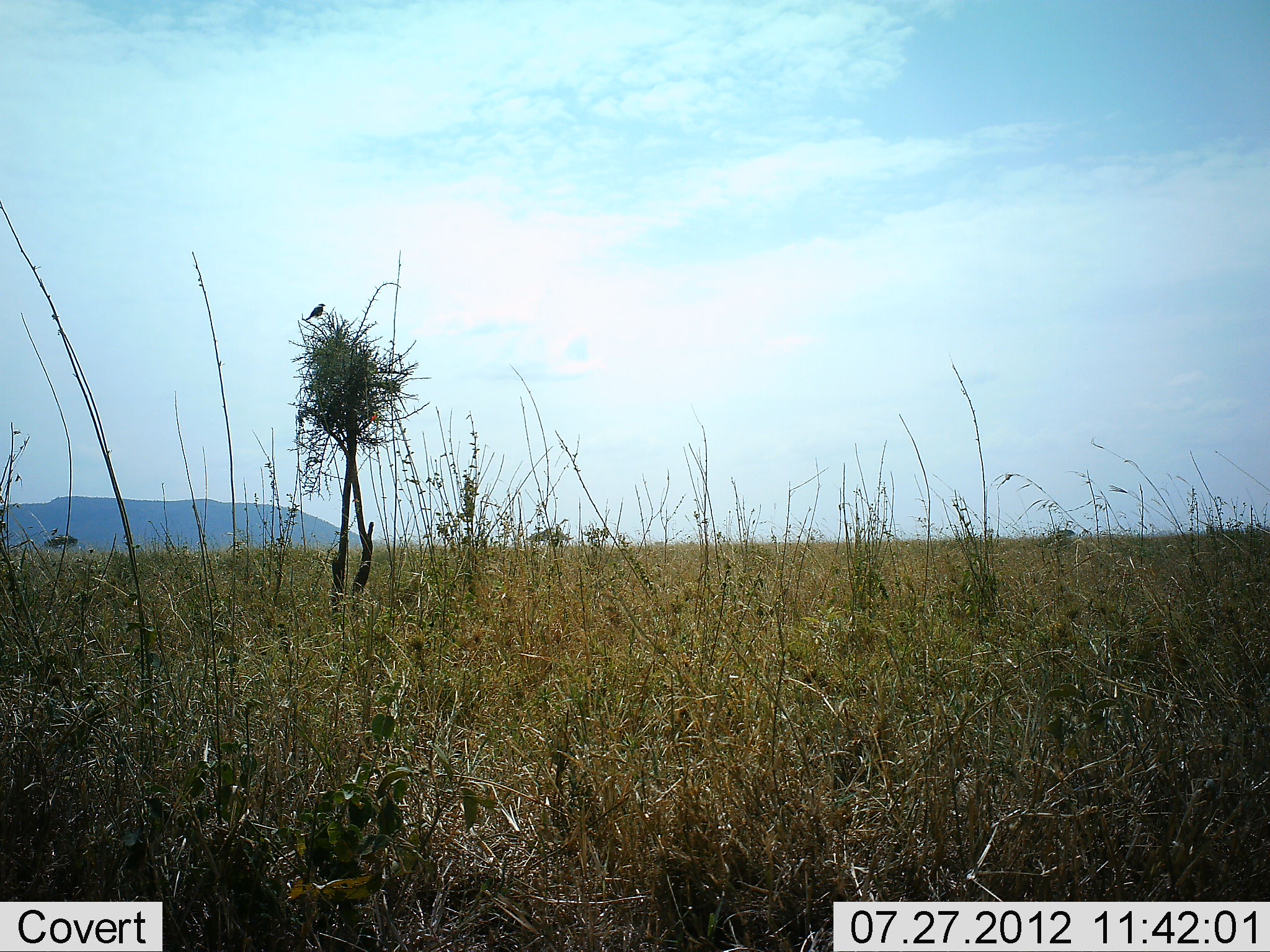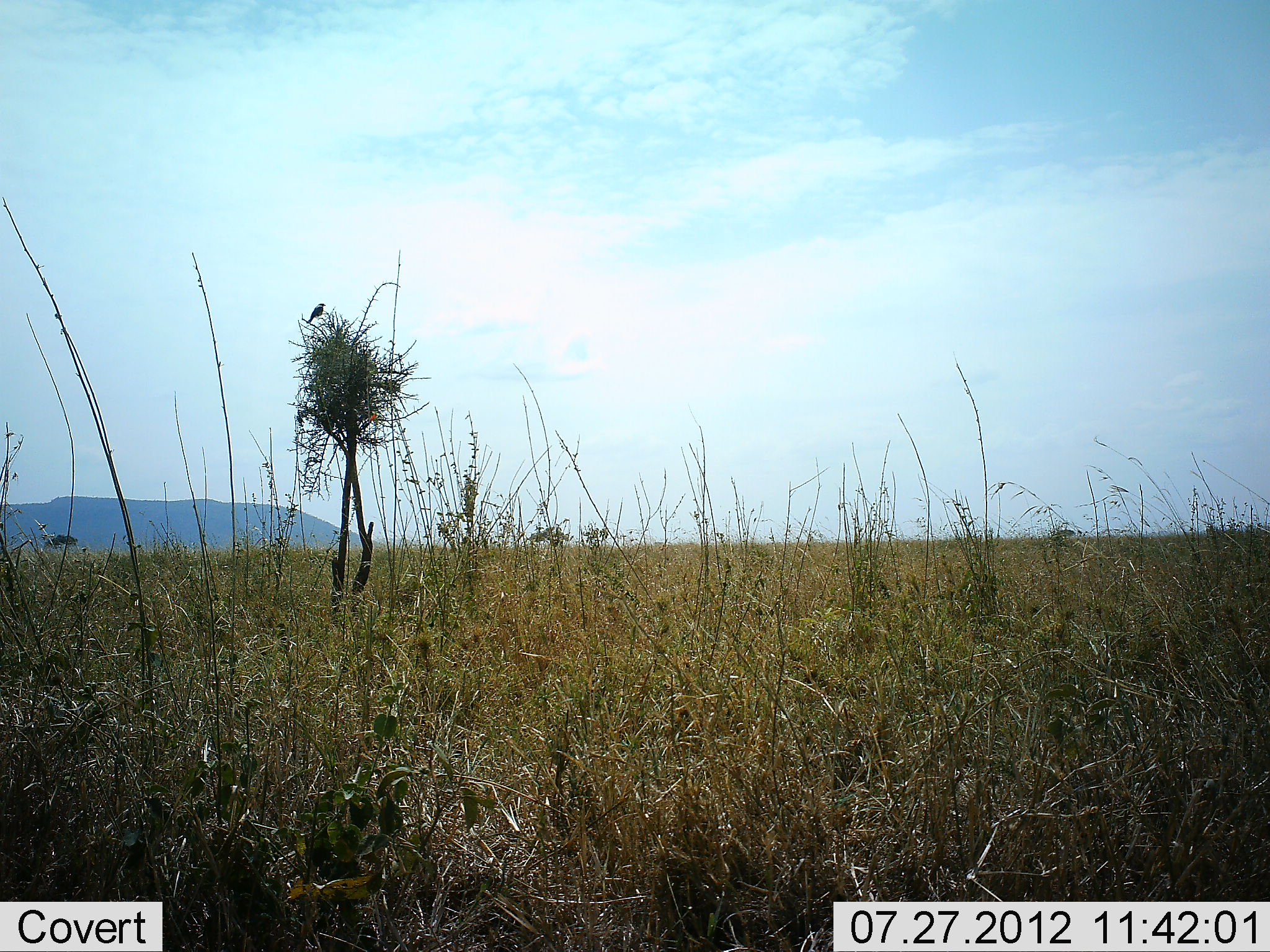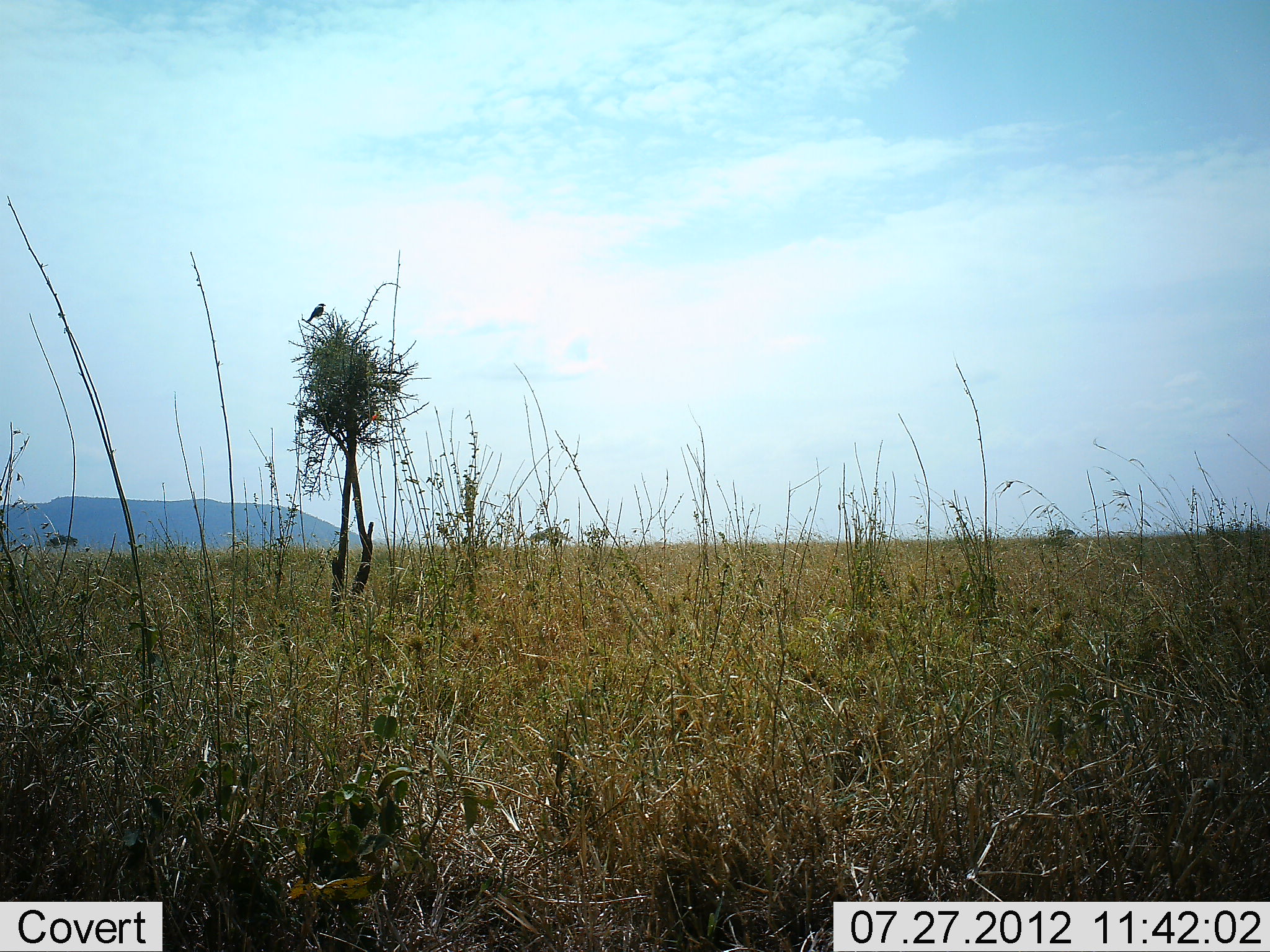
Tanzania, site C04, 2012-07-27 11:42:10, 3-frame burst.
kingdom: Animalia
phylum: Chordata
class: Aves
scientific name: Aves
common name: bird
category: otherbird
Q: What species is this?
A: Otherbird (bird) (Aves).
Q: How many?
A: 1.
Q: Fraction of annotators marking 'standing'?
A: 30%.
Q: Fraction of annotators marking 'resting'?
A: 70%.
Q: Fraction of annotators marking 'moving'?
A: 0%.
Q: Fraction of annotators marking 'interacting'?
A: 0%.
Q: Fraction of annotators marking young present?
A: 0%.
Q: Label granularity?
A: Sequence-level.